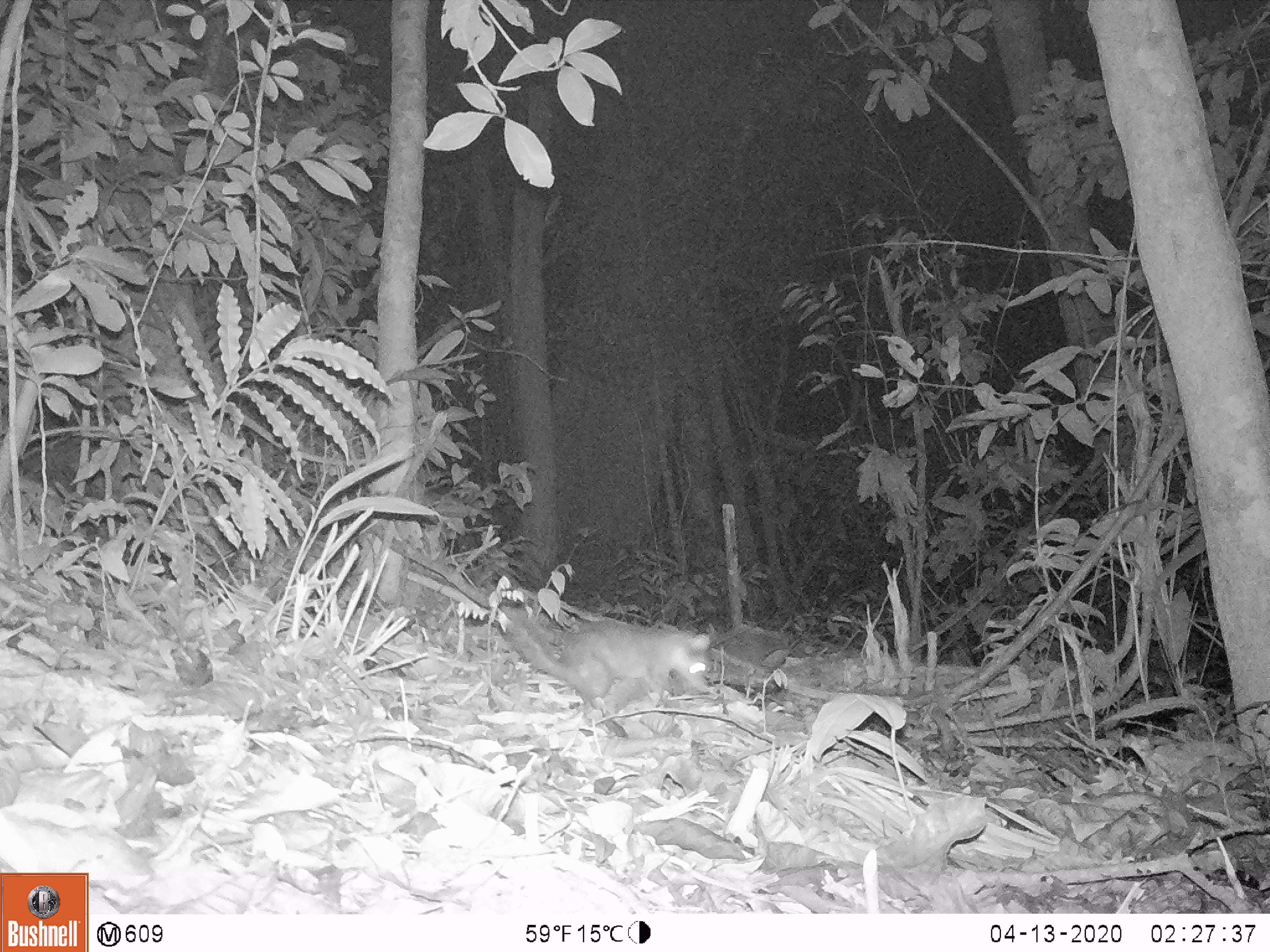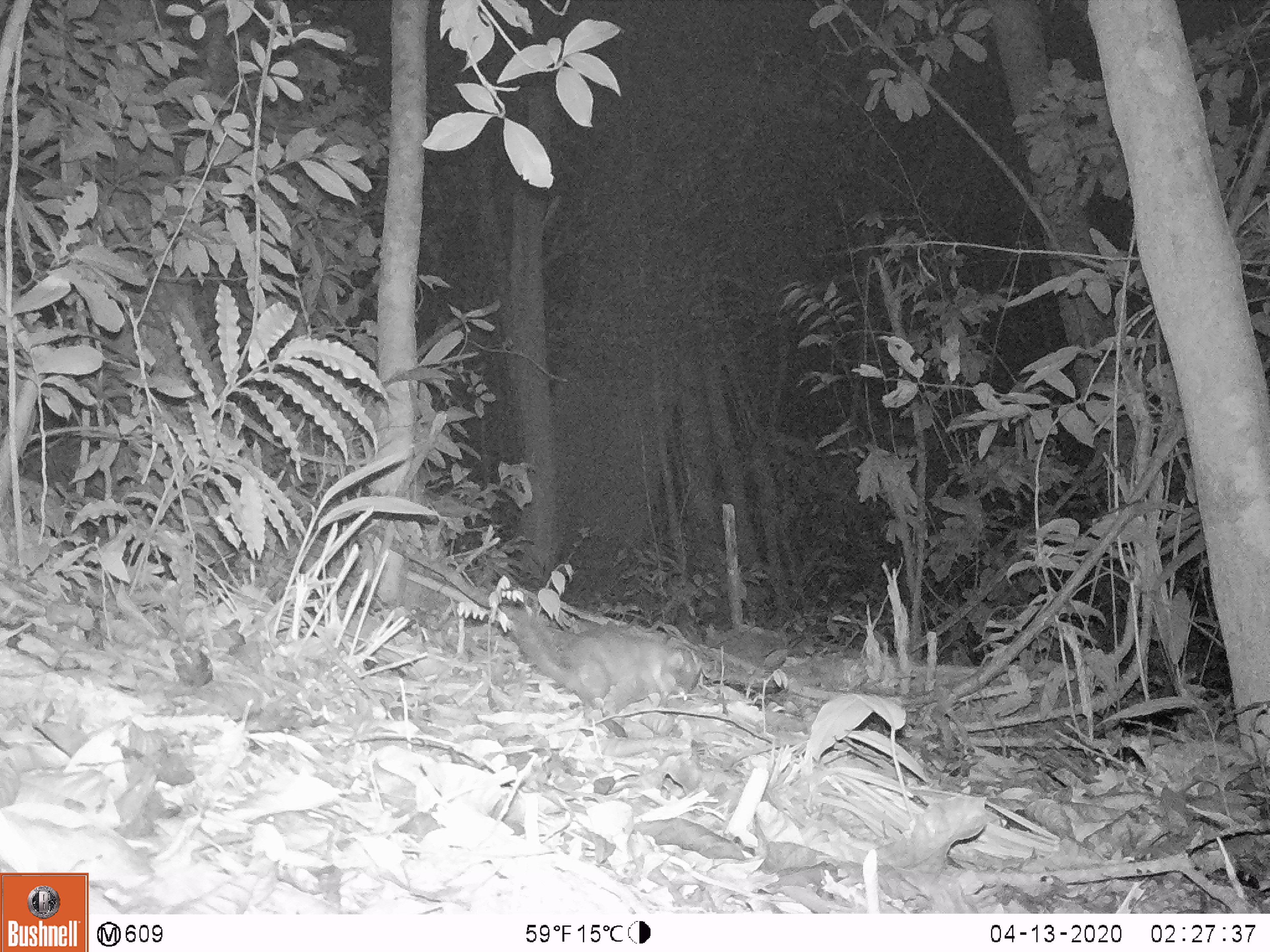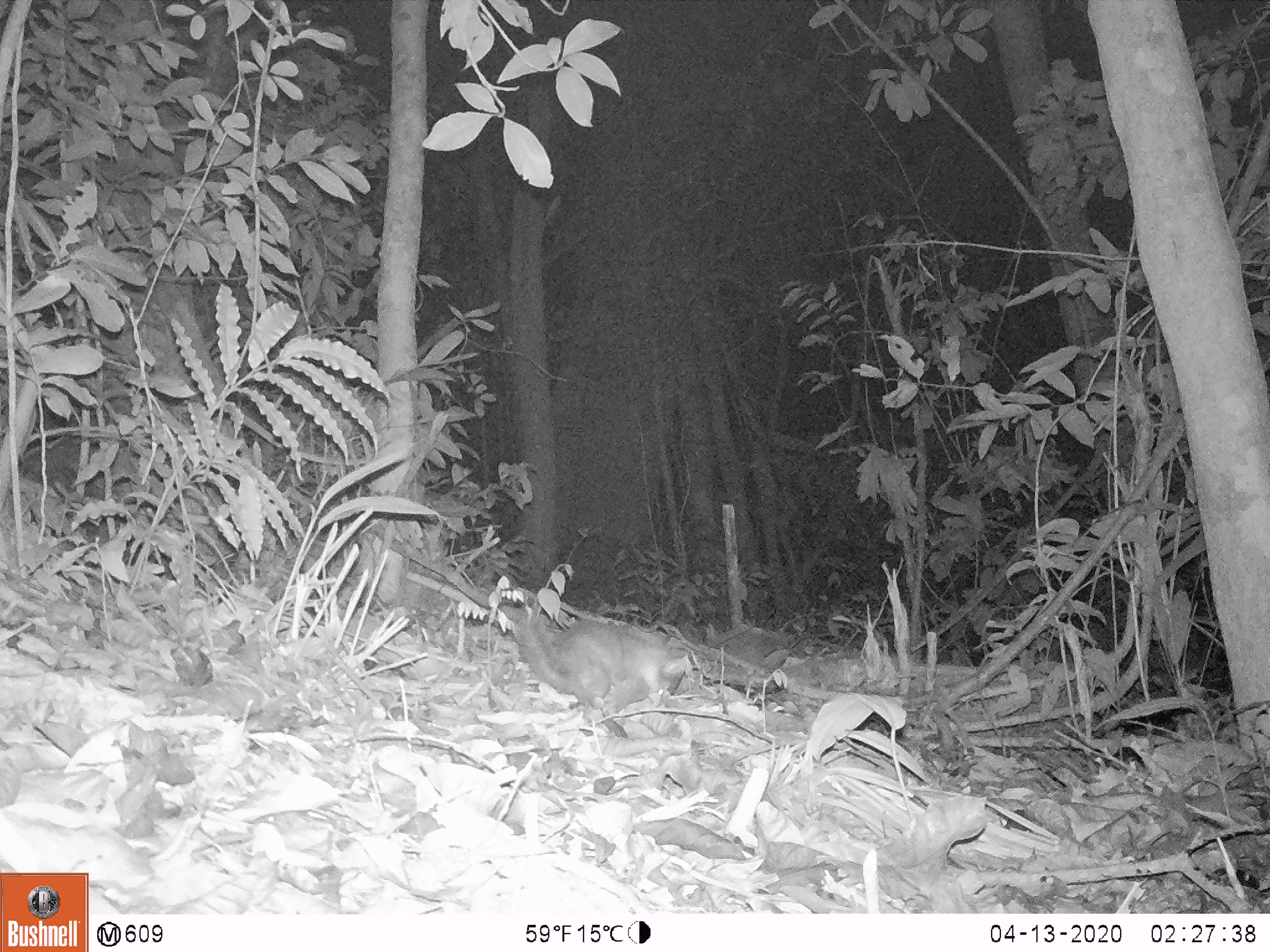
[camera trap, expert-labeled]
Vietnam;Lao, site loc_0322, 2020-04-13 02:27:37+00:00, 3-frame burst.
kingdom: Animalia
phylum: Chordata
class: Mammalia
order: Carnivora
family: Mustelidae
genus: Melogale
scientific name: Melogale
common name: ferret badger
Ferret badger (Melogale). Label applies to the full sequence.